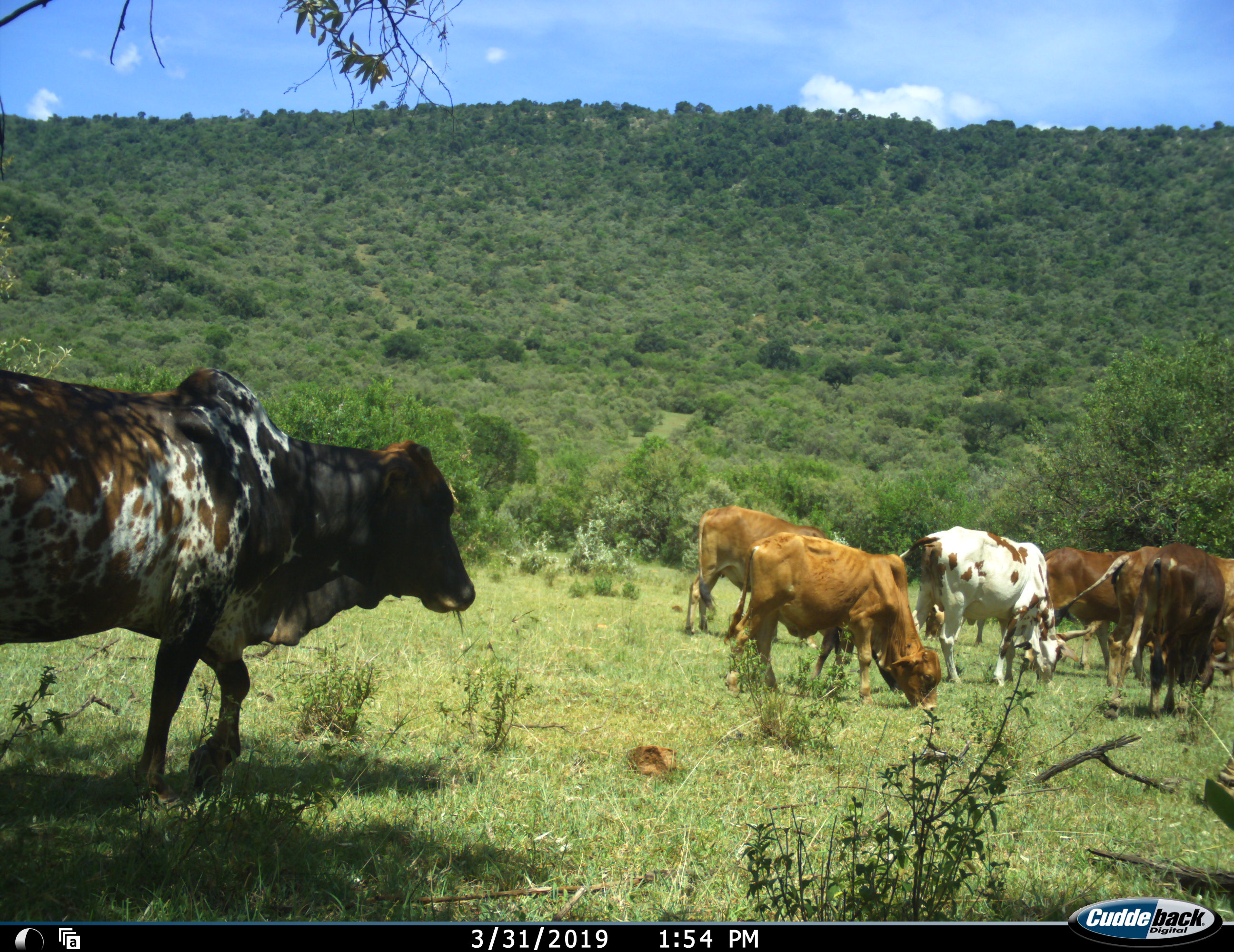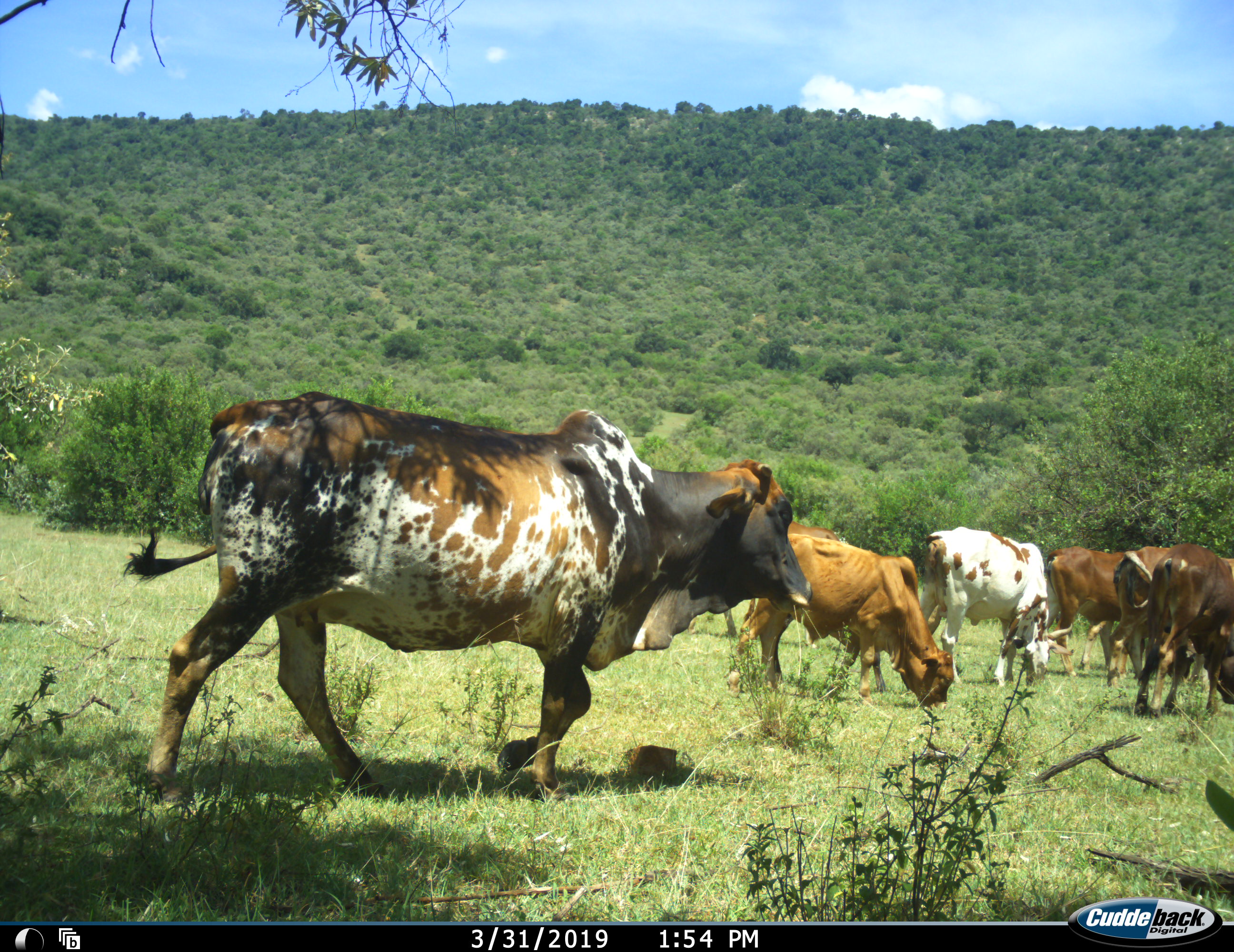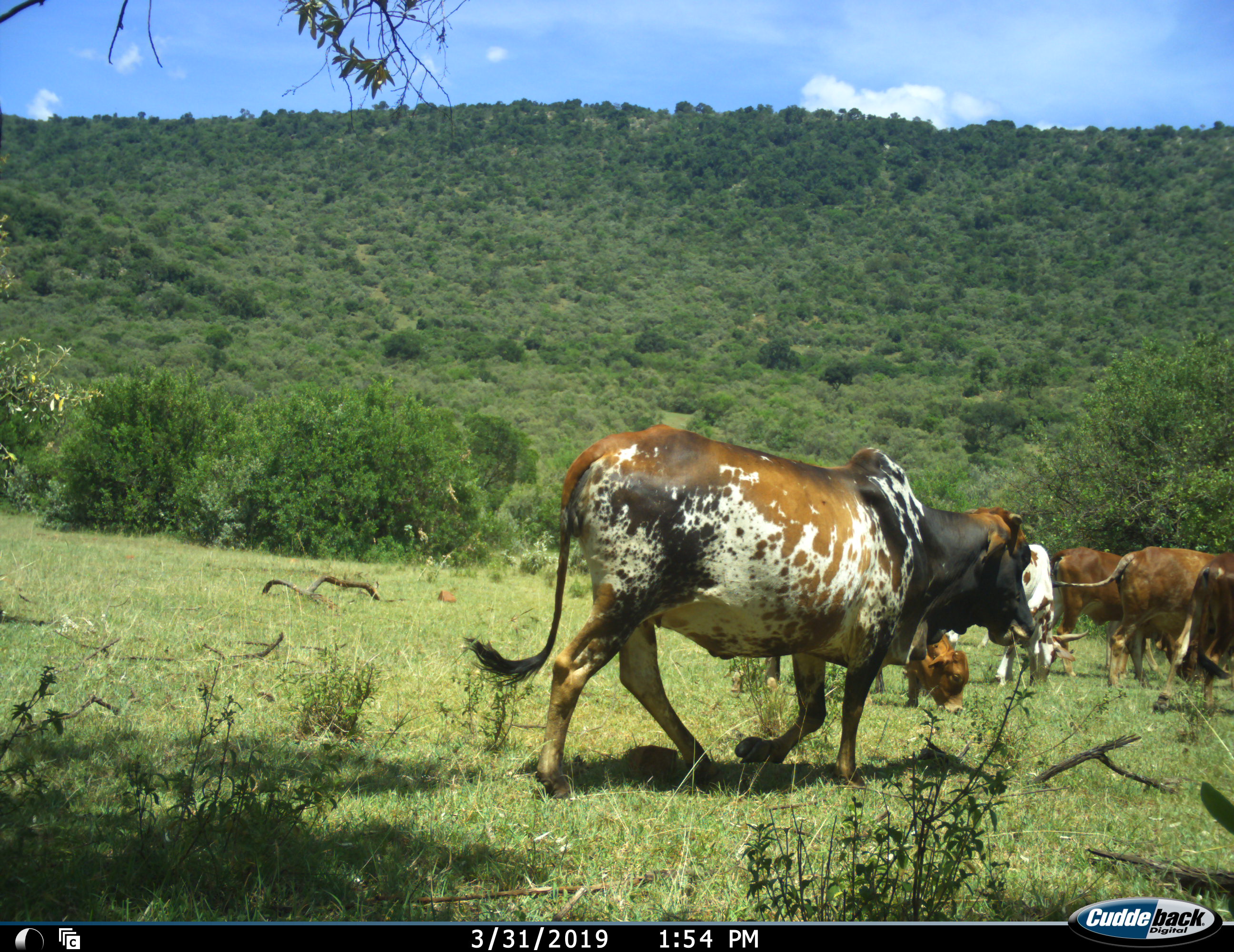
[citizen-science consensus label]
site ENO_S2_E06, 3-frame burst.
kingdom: Animalia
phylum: Chordata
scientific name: Vertebrata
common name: domestic animal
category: domesticanimal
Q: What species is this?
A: Domesticanimal (domestic animal) (Vertebrata).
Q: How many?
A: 8.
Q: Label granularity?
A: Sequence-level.